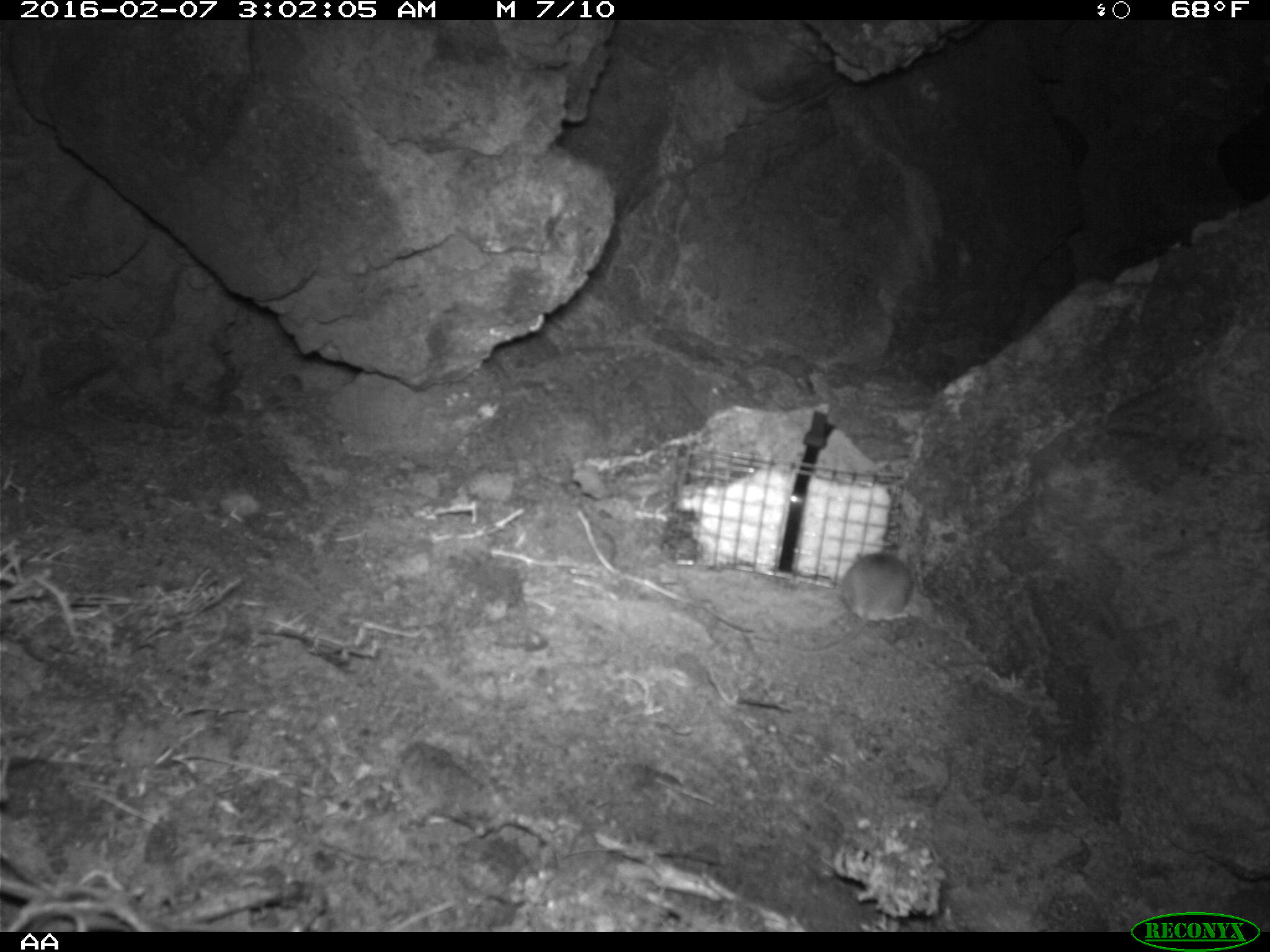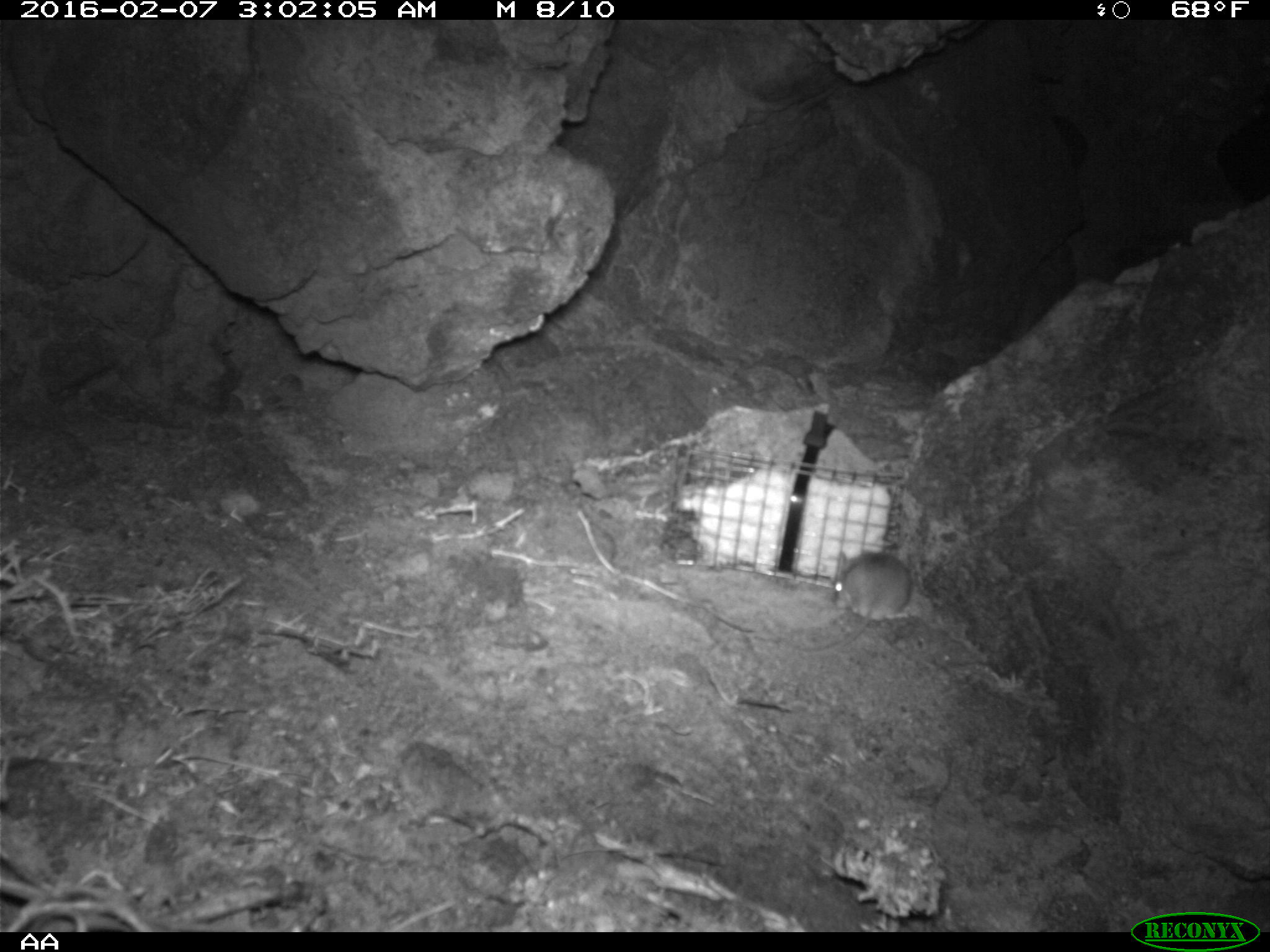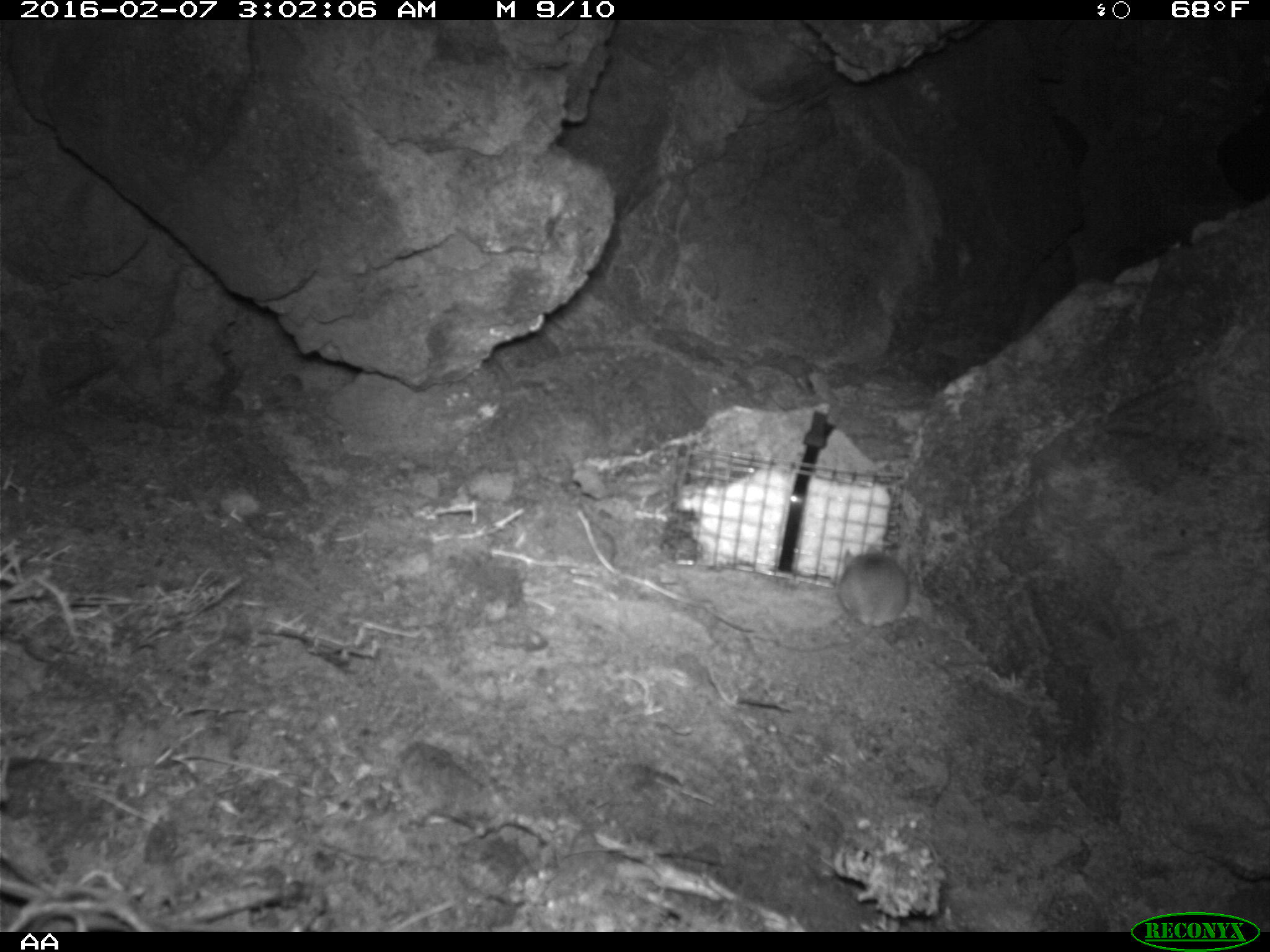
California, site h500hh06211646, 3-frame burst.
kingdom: Animalia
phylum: Chordata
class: Mammalia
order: Rodentia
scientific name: Rodentia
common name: rodent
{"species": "rodent (Rodentia)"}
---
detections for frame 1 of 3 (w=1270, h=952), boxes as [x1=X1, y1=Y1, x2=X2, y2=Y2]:
rodent: [x1=809, y1=550, x2=914, y2=654]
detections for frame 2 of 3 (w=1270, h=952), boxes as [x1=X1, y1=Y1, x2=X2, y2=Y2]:
rodent: [x1=781, y1=542, x2=916, y2=654]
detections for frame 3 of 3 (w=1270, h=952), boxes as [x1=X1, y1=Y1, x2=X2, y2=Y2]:
rodent: [x1=821, y1=544, x2=909, y2=651]